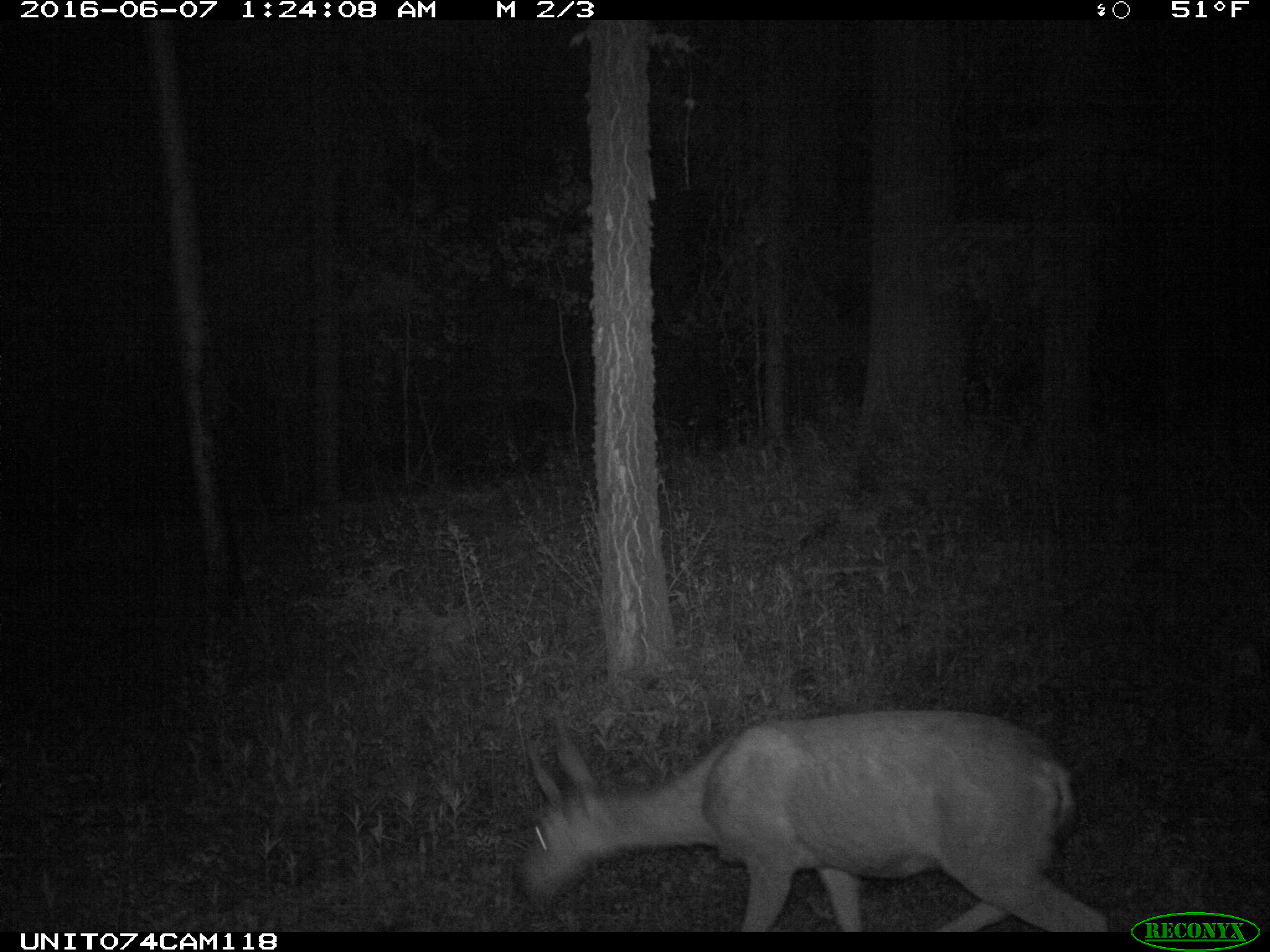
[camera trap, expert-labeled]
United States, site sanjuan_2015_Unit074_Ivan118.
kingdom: Animalia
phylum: Chordata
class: Mammalia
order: Artiodactyla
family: Cervidae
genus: Odocoileus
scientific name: Odocoileus hemionus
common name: mule deer